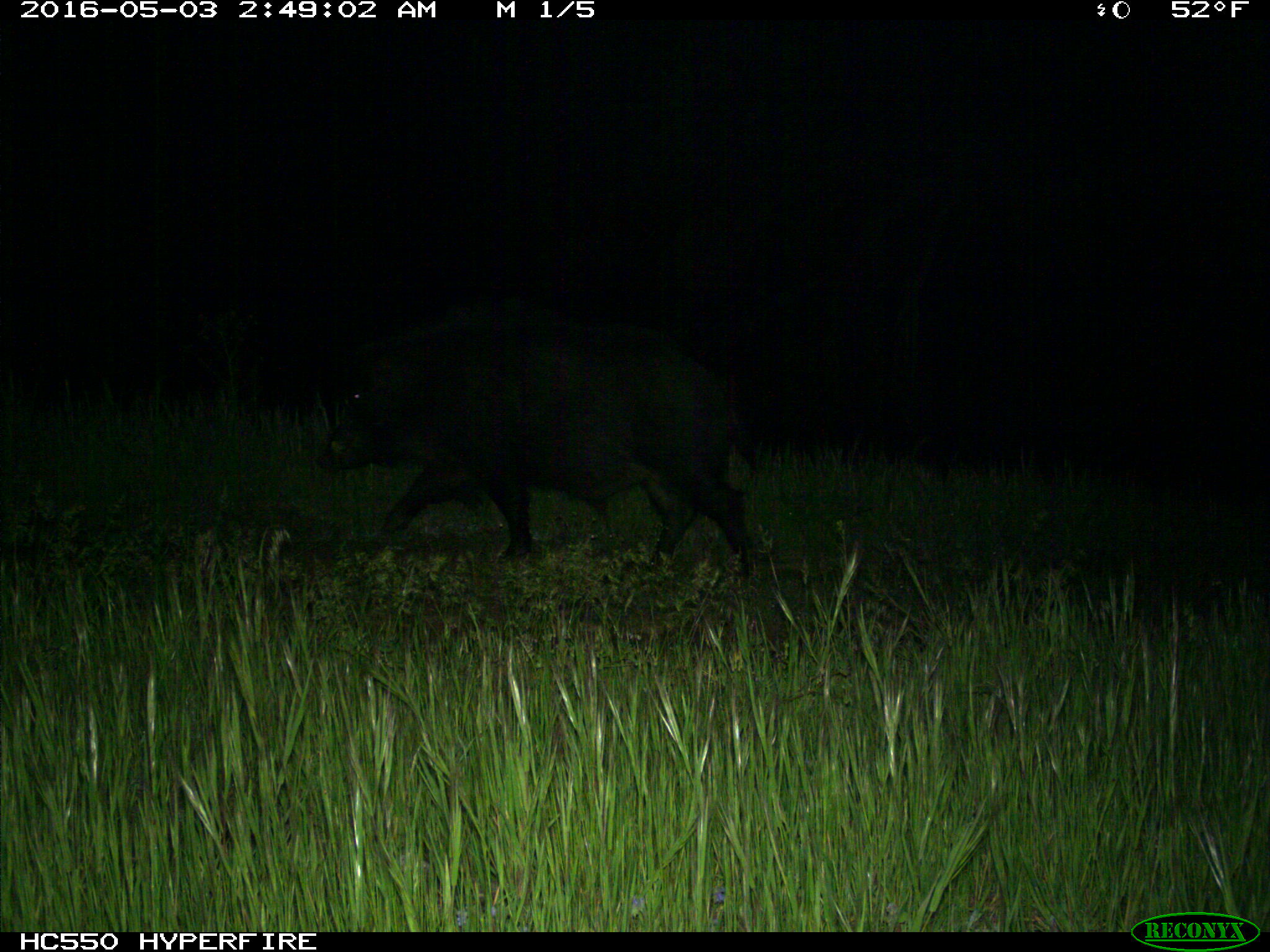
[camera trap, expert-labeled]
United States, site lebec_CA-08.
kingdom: Animalia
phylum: Chordata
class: Mammalia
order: Artiodactyla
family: Suidae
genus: Sus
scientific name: Sus scrofa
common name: wild boar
Sus scrofa (wild boar).